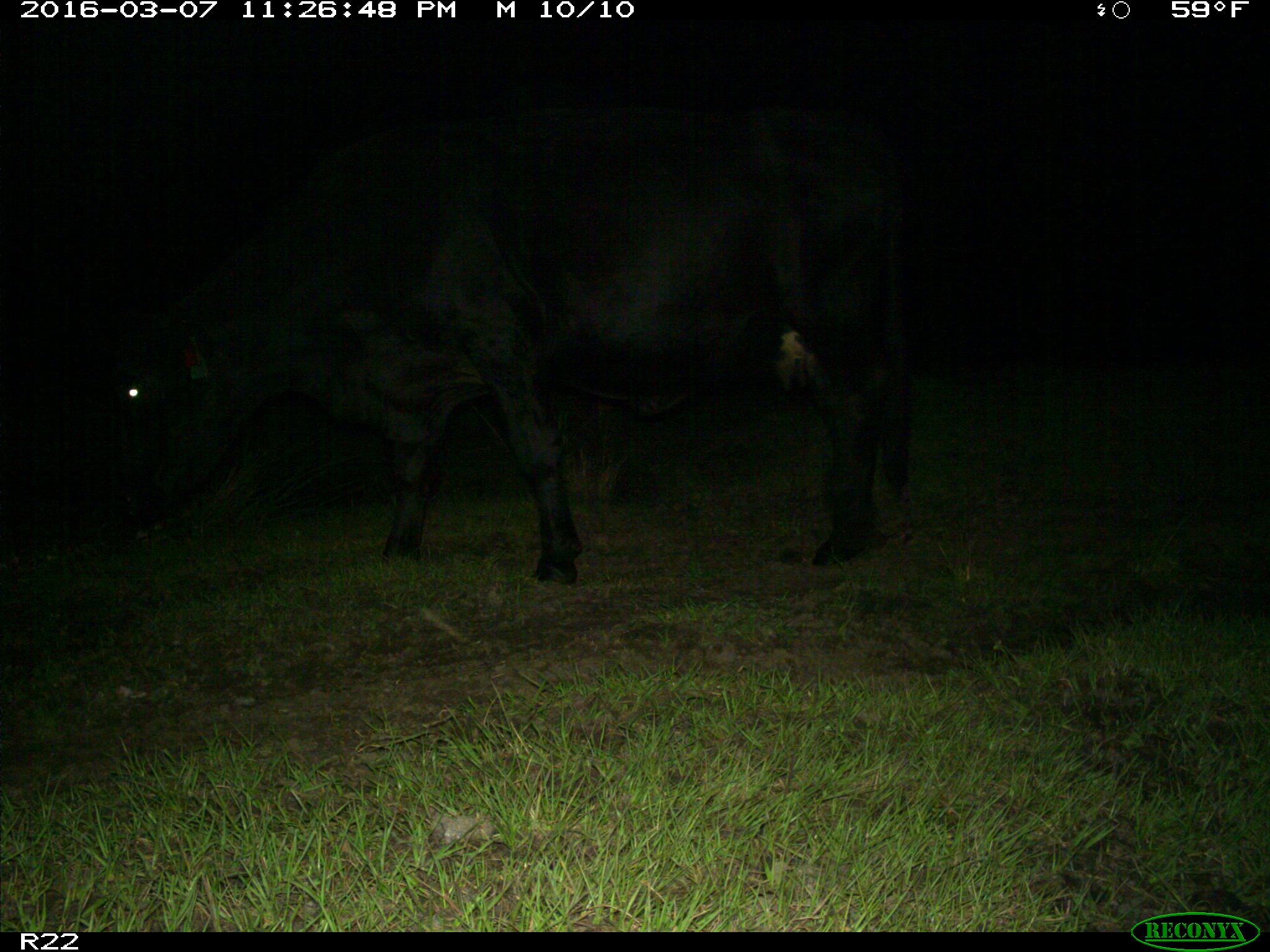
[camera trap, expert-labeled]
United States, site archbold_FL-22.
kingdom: Animalia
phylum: Chordata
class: Mammalia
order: Artiodactyla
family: Bovidae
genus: Bos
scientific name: Bos taurus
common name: domestic cow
Bos taurus (domestic cow).